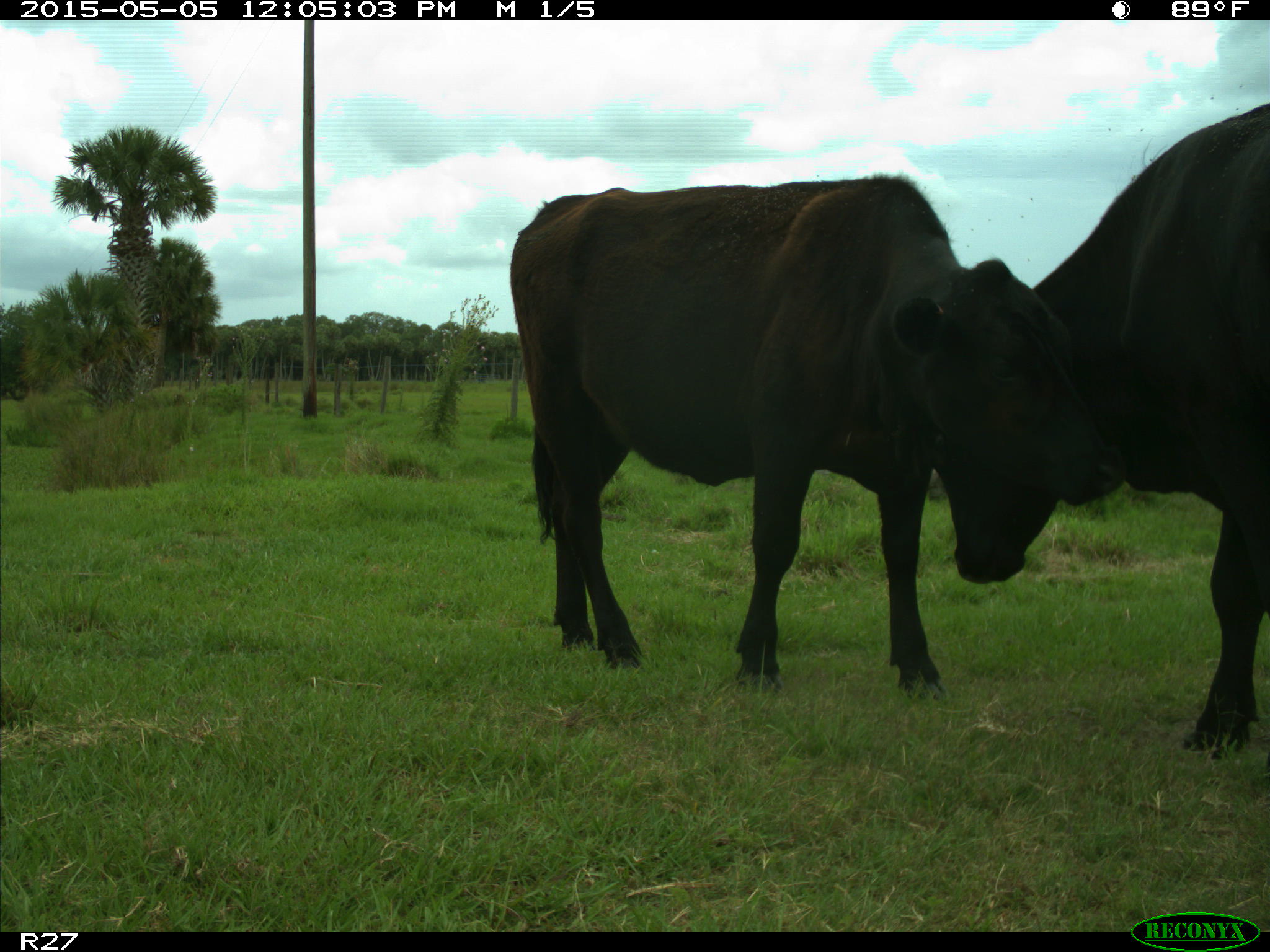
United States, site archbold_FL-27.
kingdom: Animalia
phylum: Chordata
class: Mammalia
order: Artiodactyla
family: Bovidae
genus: Bos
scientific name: Bos taurus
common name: domestic cow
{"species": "Bos taurus (domestic cow)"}